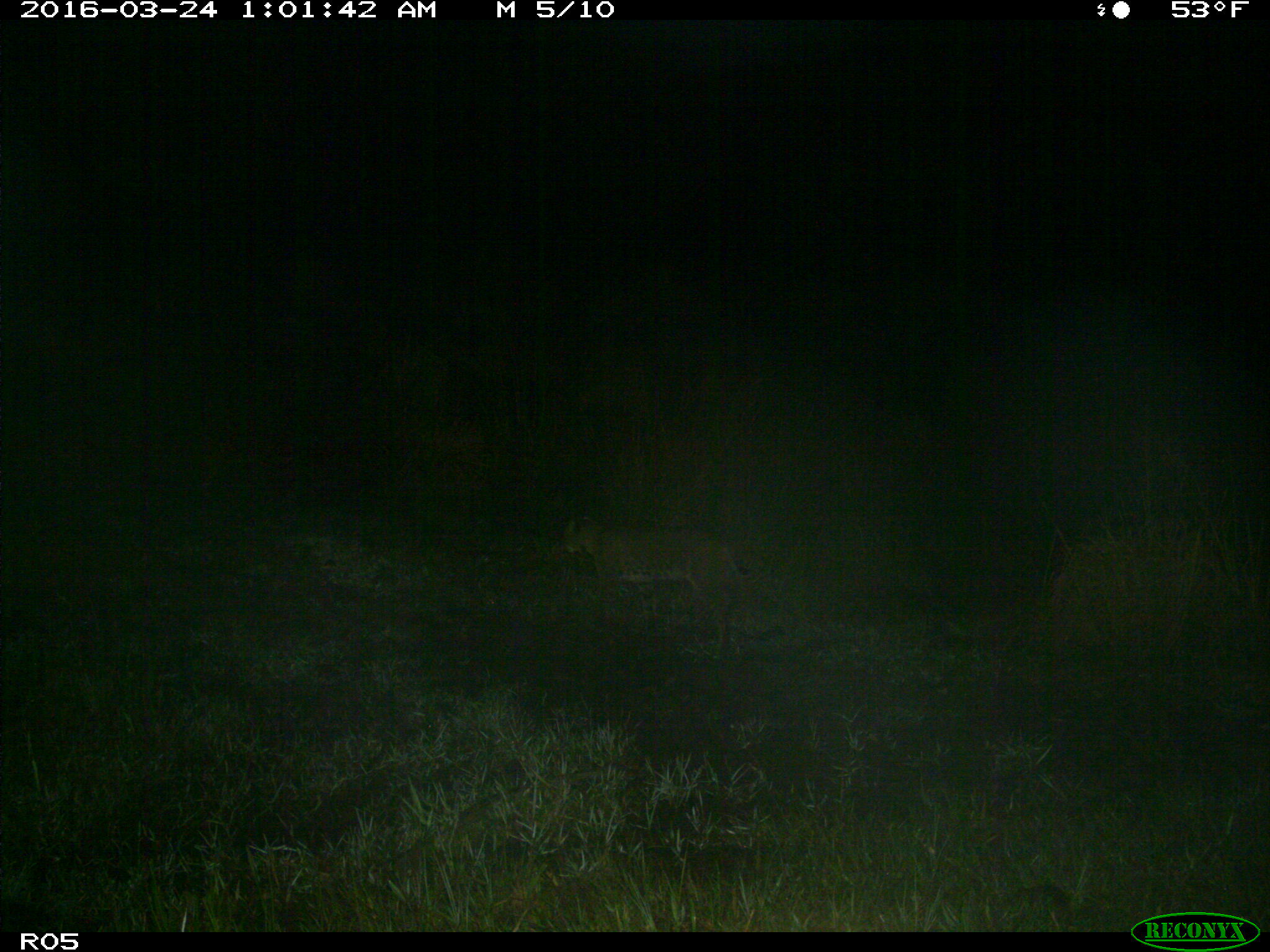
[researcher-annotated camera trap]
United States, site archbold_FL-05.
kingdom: Animalia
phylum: Chordata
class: Mammalia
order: Carnivora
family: Felidae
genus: Lynx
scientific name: Lynx rufus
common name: bobcat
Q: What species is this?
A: Lynx rufus (bobcat).